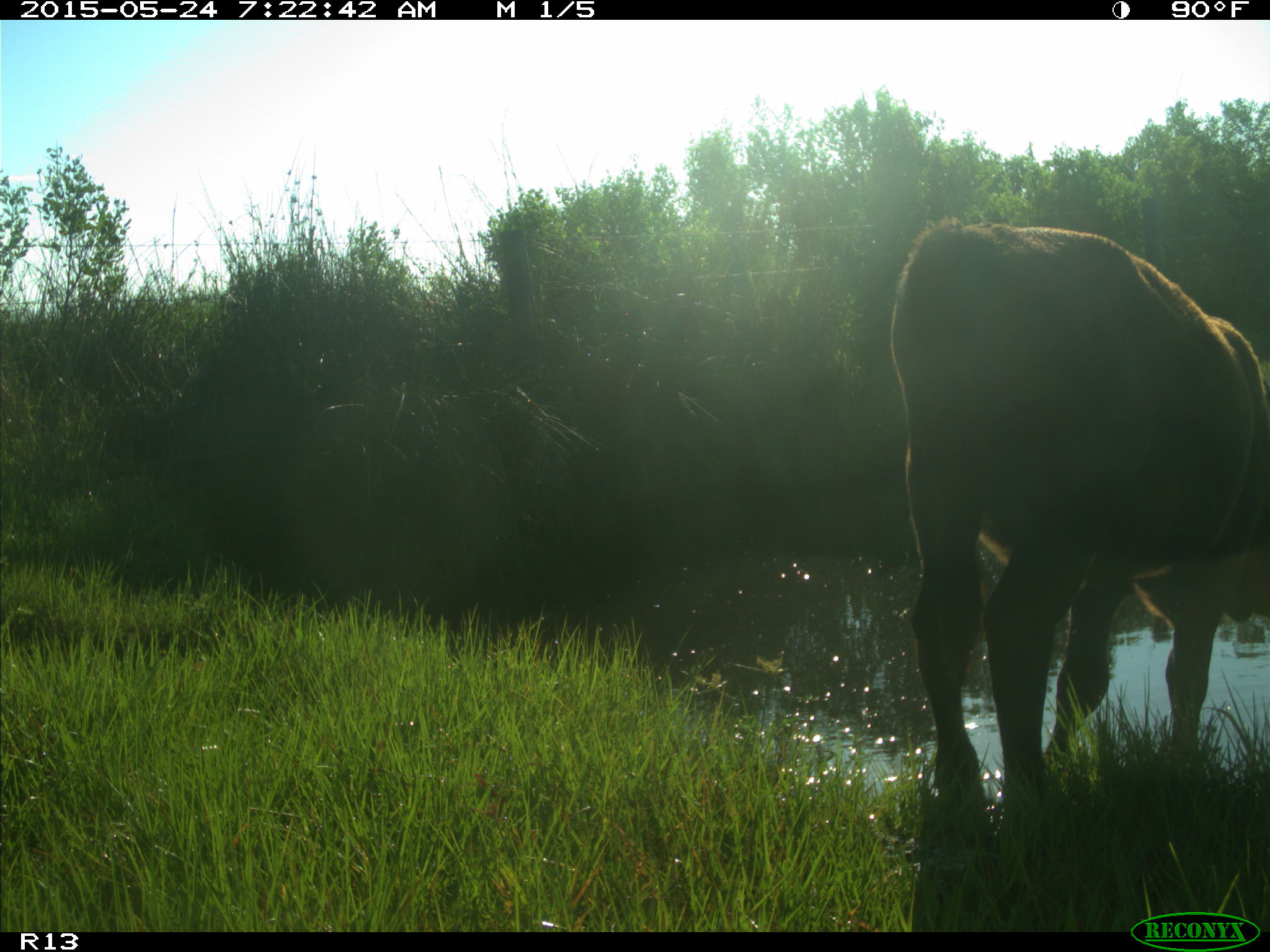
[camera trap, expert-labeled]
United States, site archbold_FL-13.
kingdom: Animalia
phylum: Chordata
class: Mammalia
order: Artiodactyla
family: Bovidae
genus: Bos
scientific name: Bos taurus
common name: domestic cow